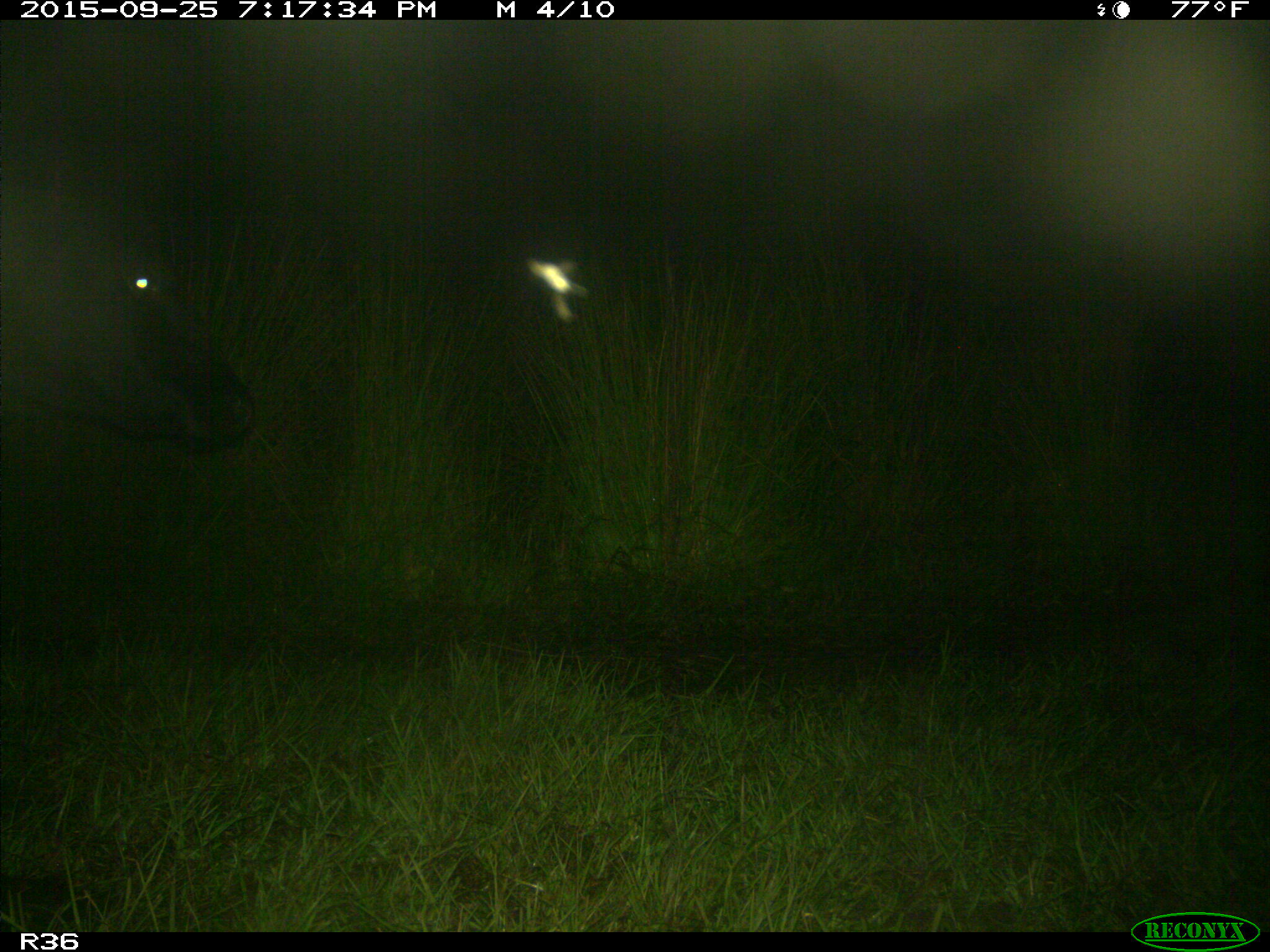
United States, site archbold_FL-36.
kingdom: Animalia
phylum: Chordata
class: Mammalia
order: Artiodactyla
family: Bovidae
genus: Bos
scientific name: Bos taurus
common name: domestic cow